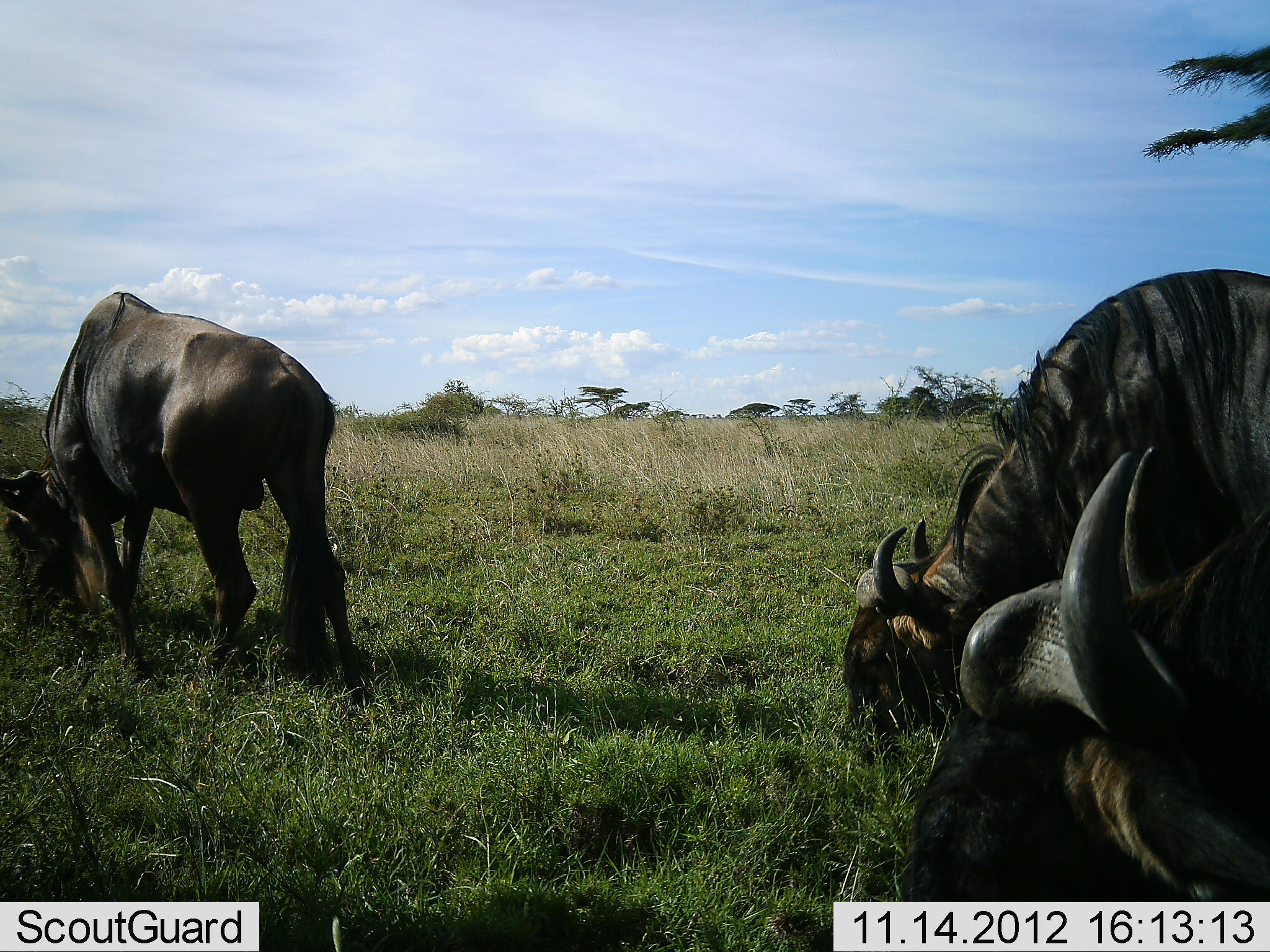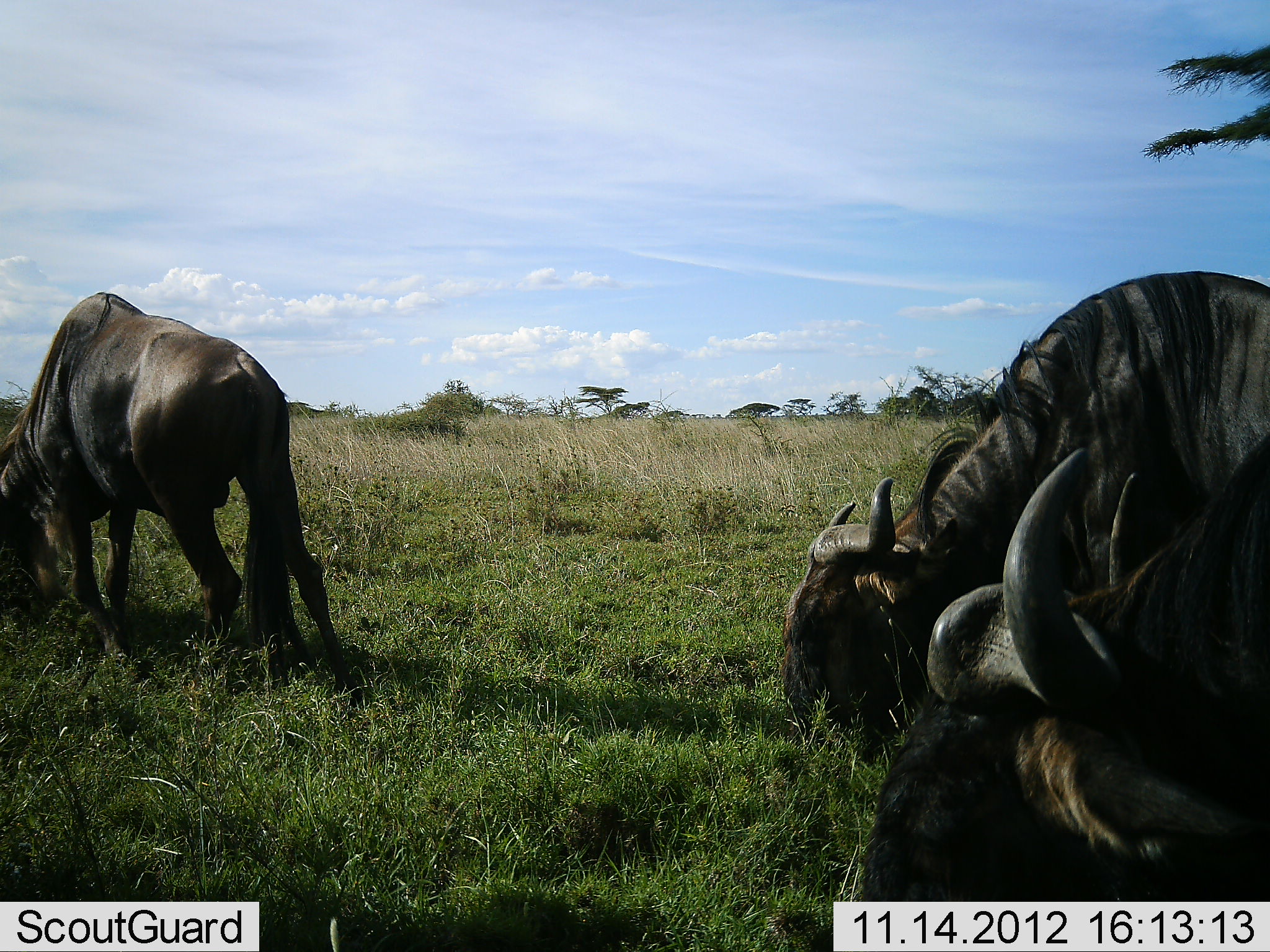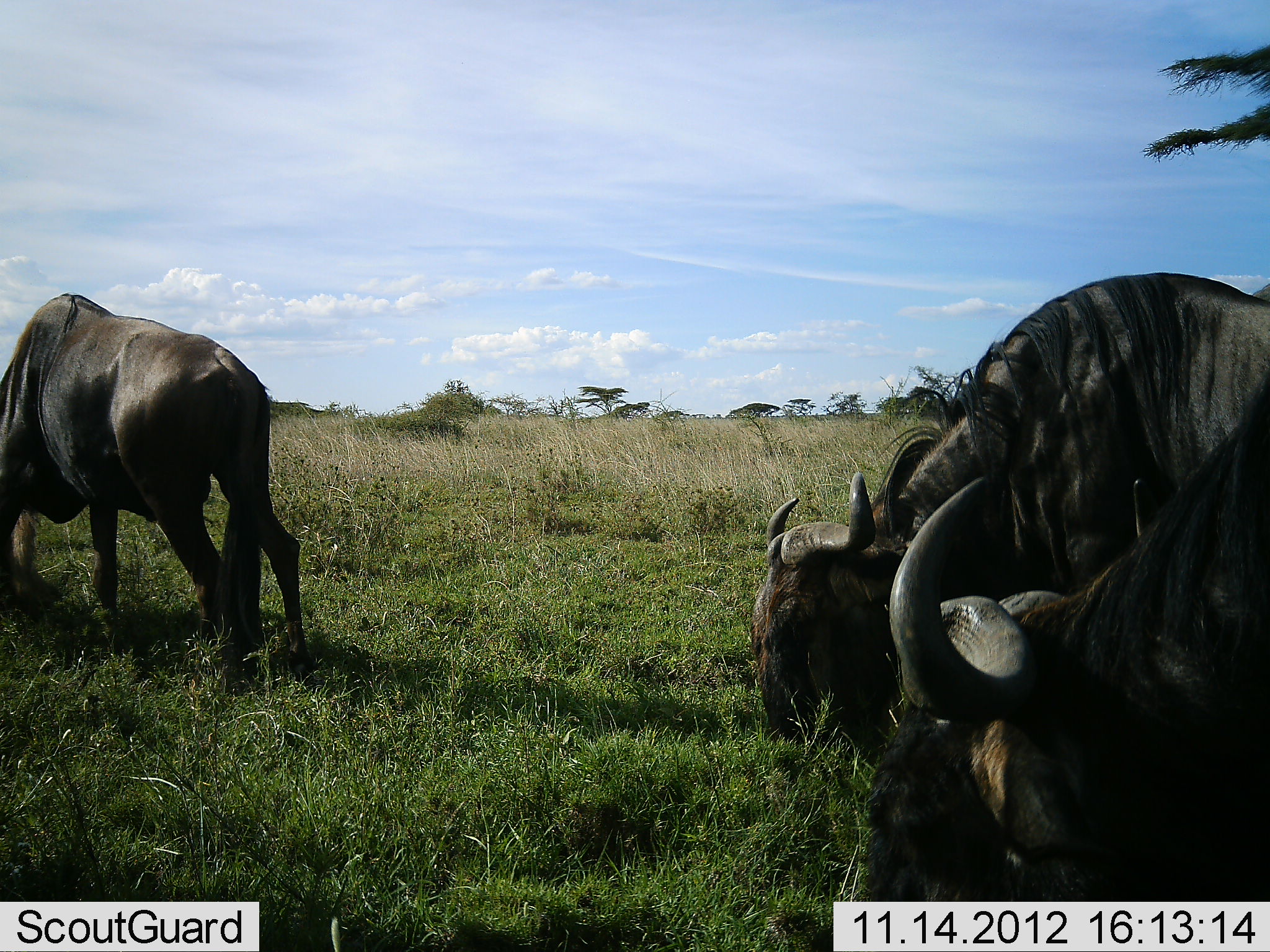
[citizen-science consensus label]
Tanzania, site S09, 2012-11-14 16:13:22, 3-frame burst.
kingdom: Animalia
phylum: Chordata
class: Mammalia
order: Artiodactyla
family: Bovidae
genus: Connochaetes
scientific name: Connochaetes taurinus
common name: blue wildebeest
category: wildebeest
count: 3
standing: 18%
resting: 0%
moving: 25%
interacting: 4%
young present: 0%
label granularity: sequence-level